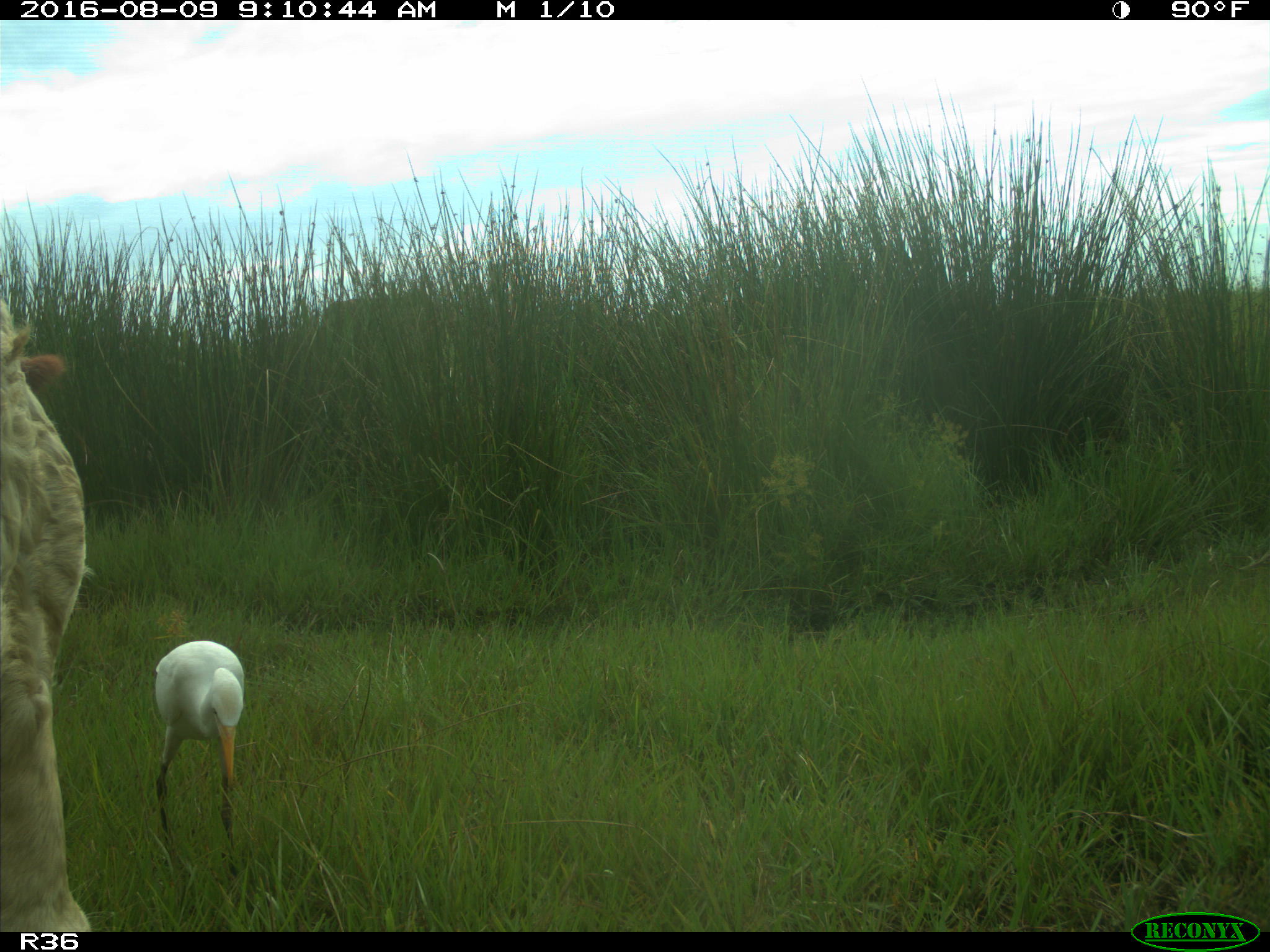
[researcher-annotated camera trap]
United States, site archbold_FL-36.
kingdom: Animalia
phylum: Chordata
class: Mammalia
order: Artiodactyla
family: Bovidae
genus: Bos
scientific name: Bos taurus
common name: domestic cow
Bos taurus (domestic cow).